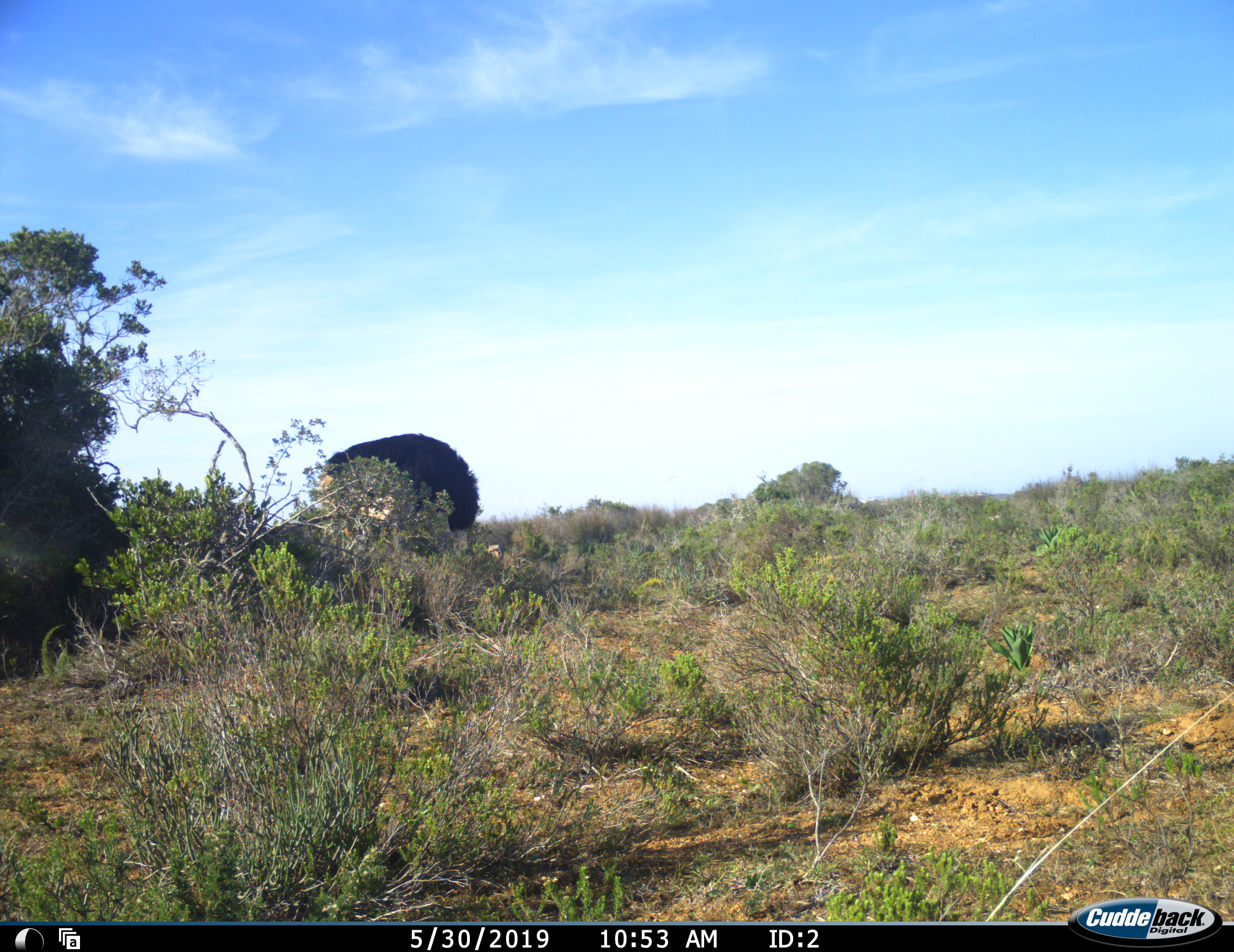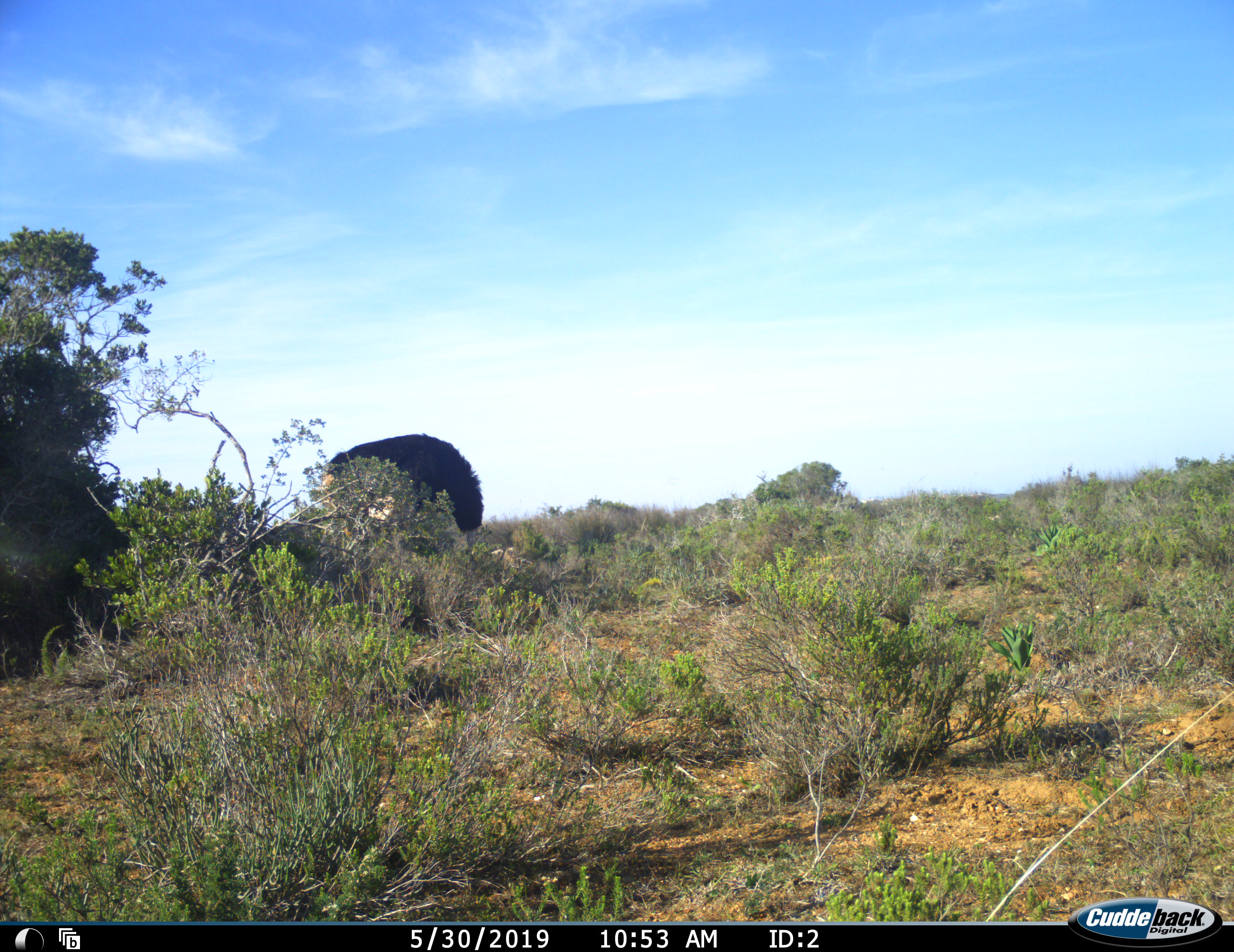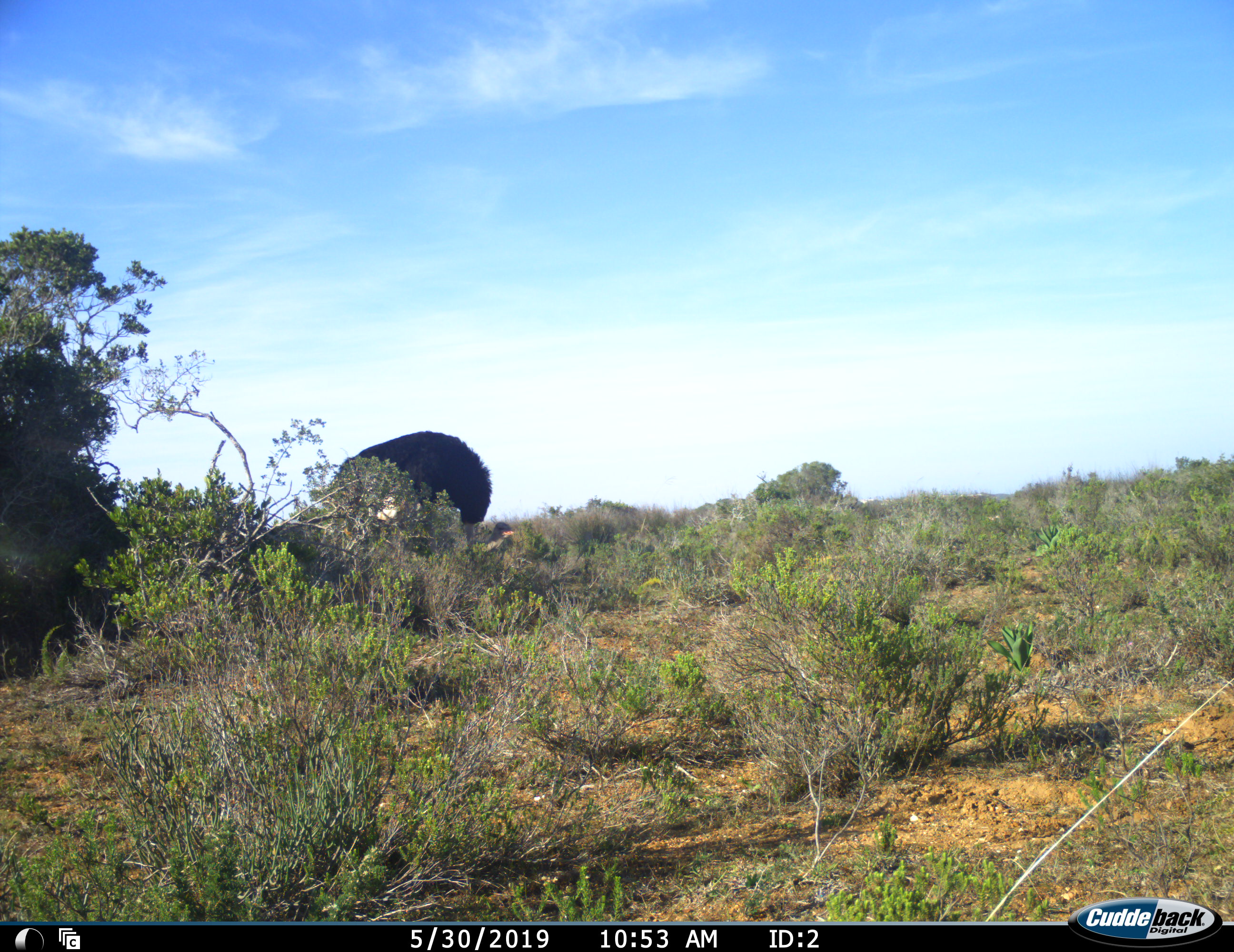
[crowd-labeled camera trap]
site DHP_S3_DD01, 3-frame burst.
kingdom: Animalia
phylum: Chordata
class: Aves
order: Struthioniformes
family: Struthionidae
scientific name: Struthionidae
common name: ostrich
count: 1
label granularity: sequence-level